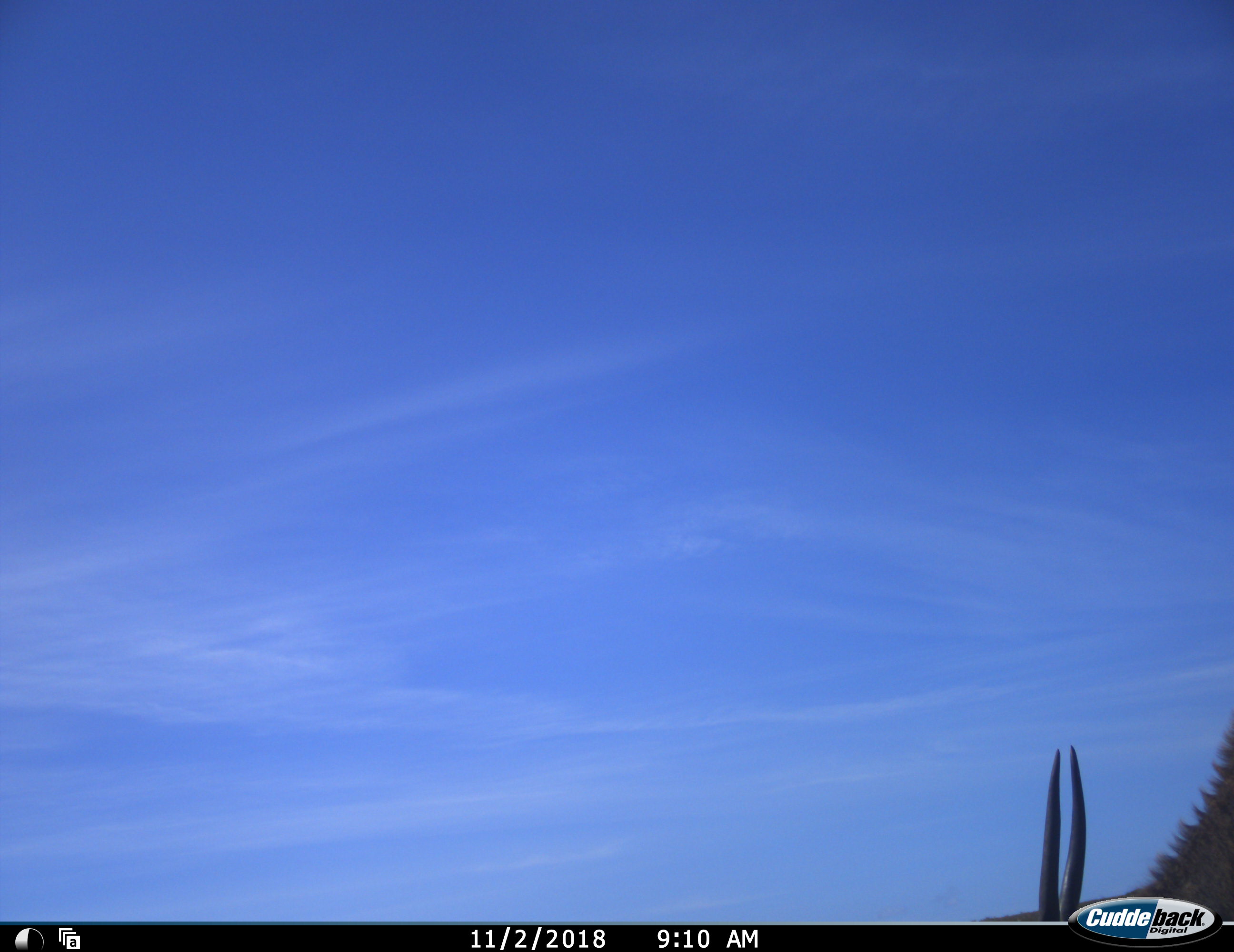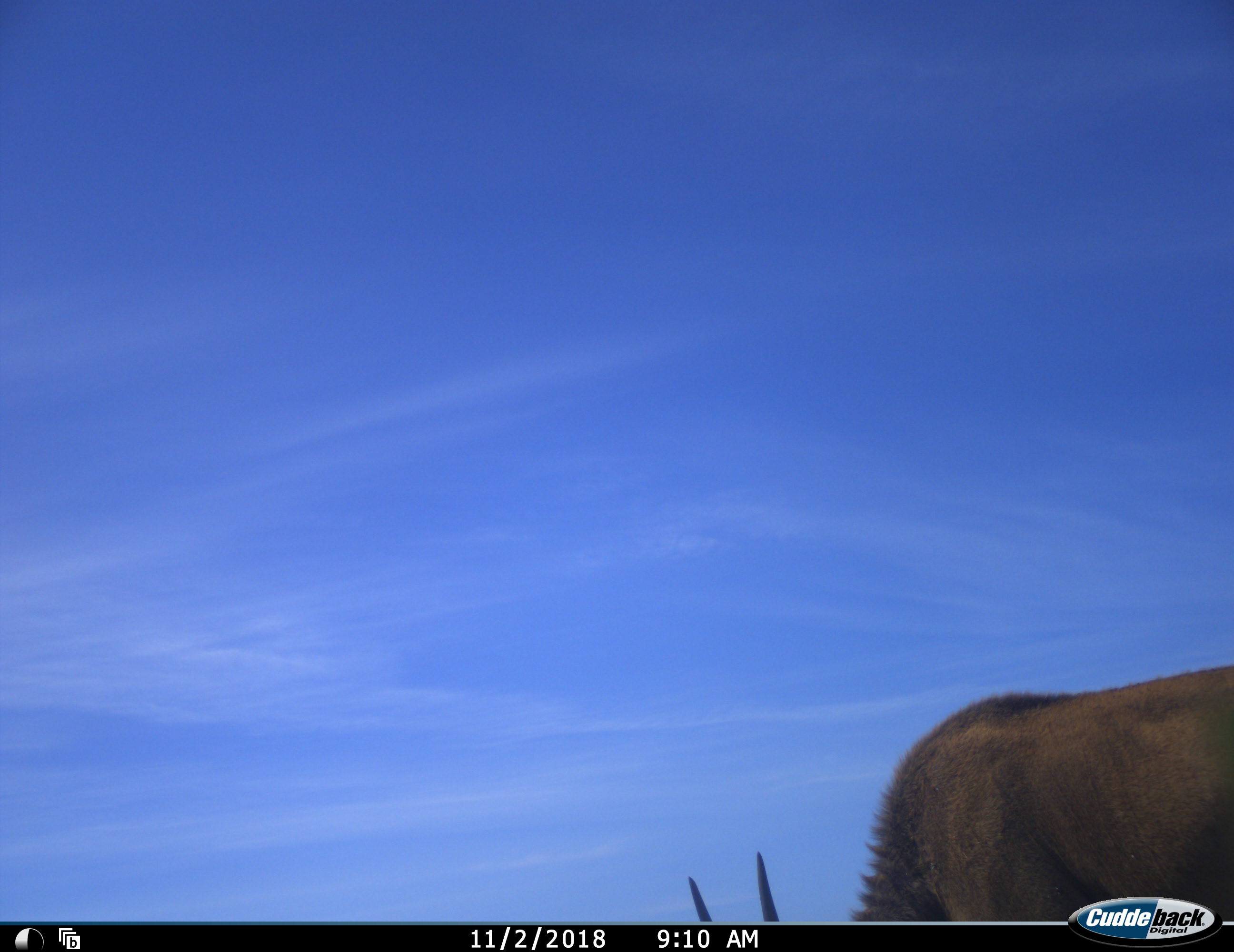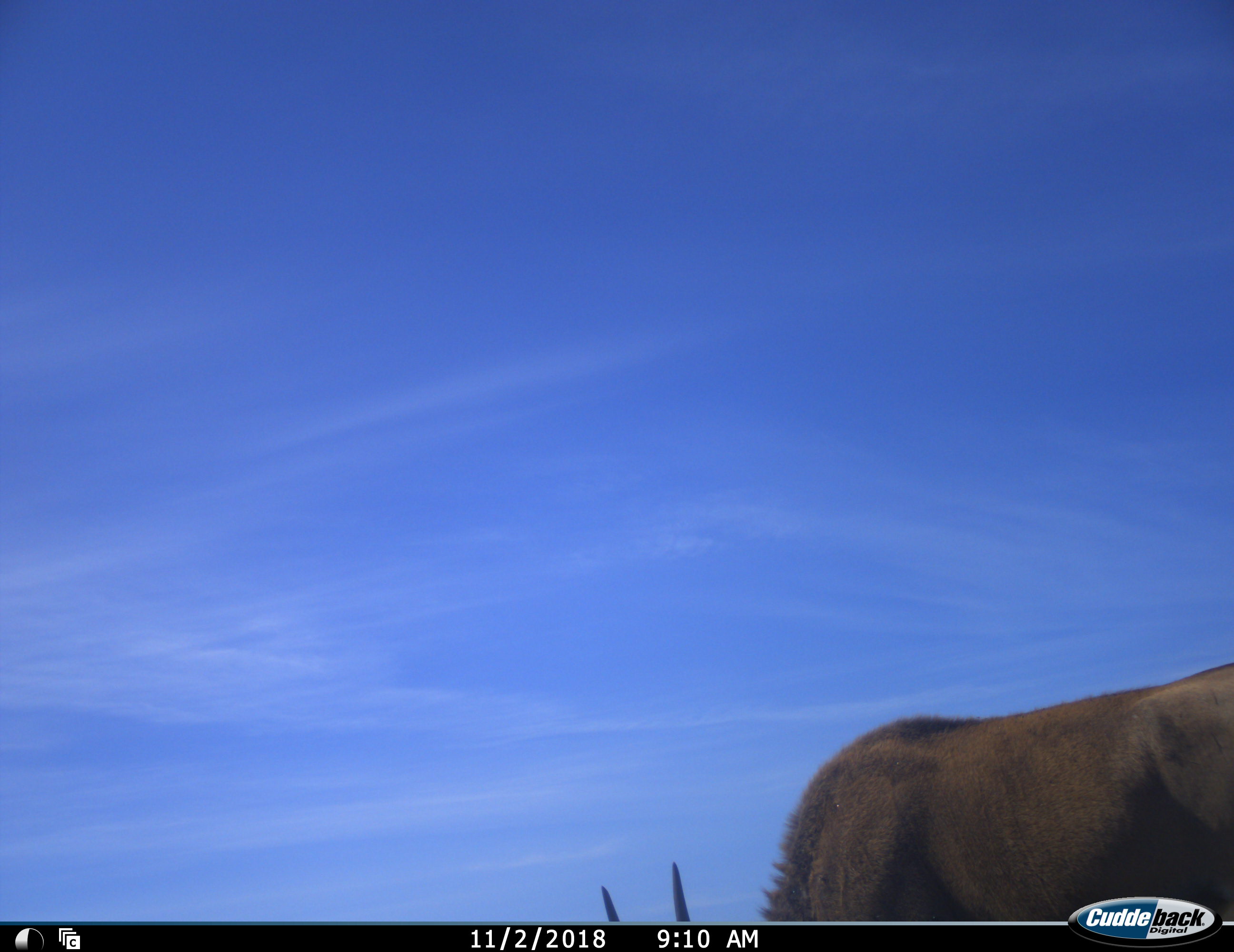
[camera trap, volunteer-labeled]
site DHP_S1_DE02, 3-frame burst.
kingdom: Animalia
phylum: Chordata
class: Mammalia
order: Artiodactyla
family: Bovidae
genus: Tragelaphus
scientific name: Tragelaphus scriptus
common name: bushbuck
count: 1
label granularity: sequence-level